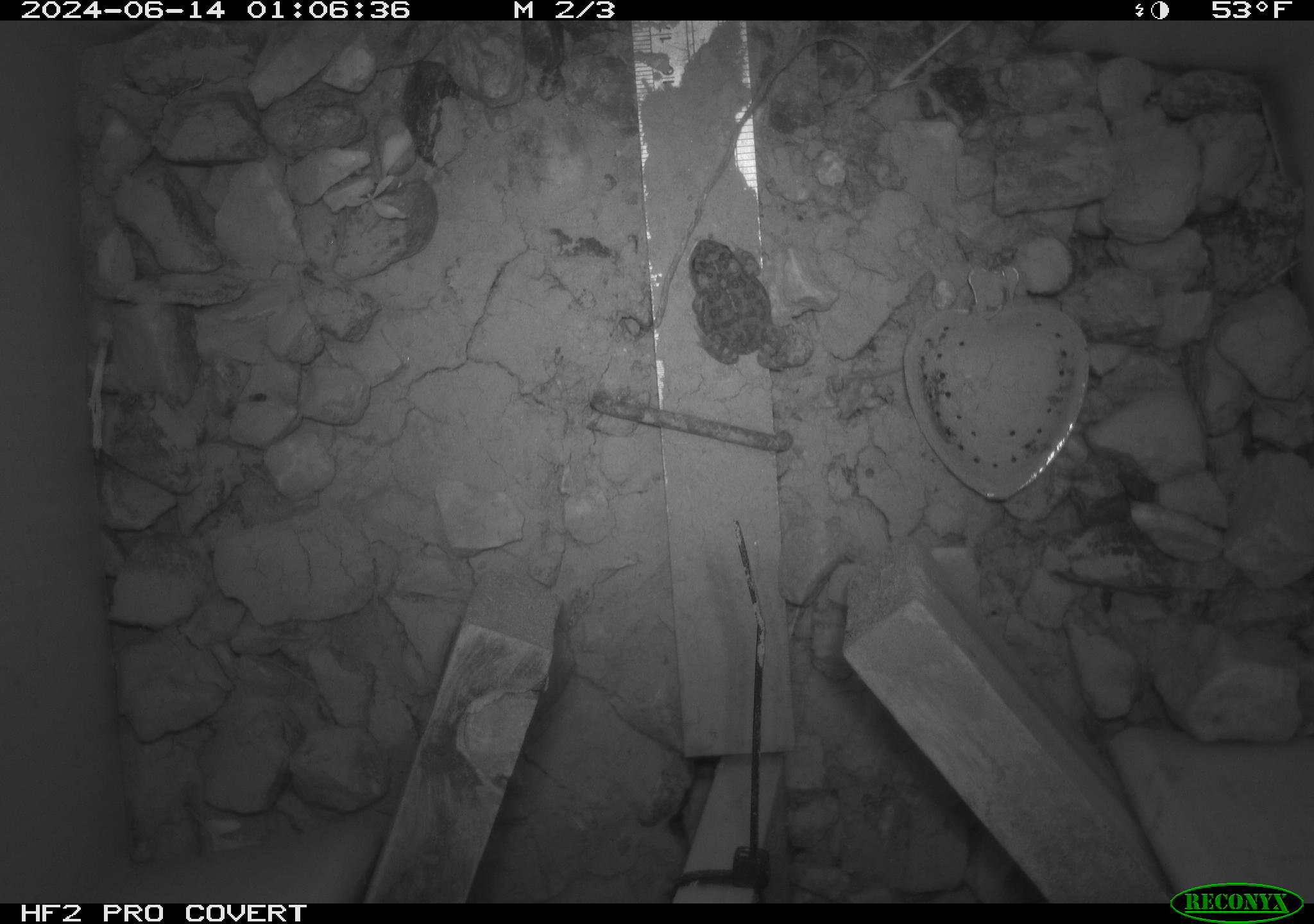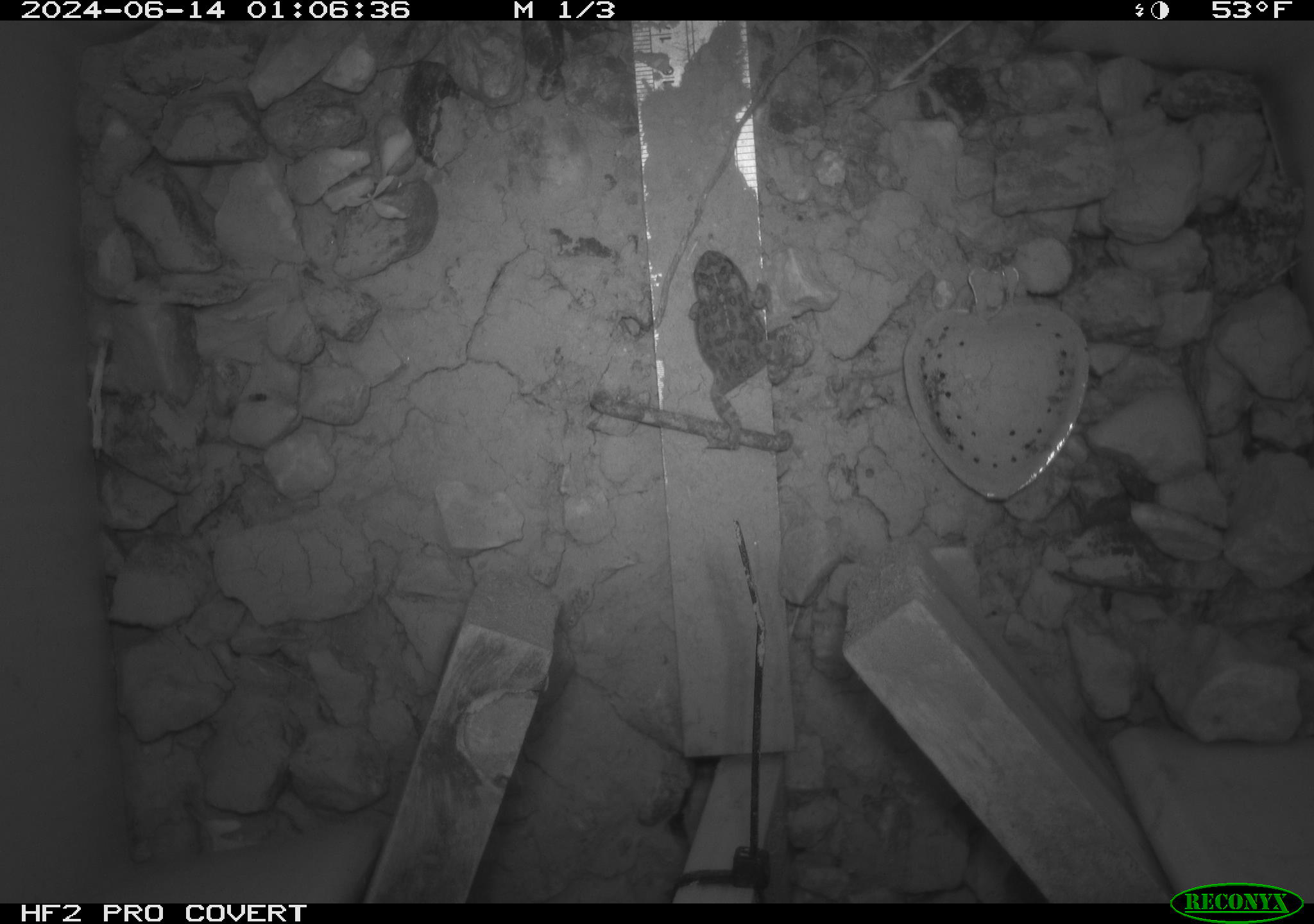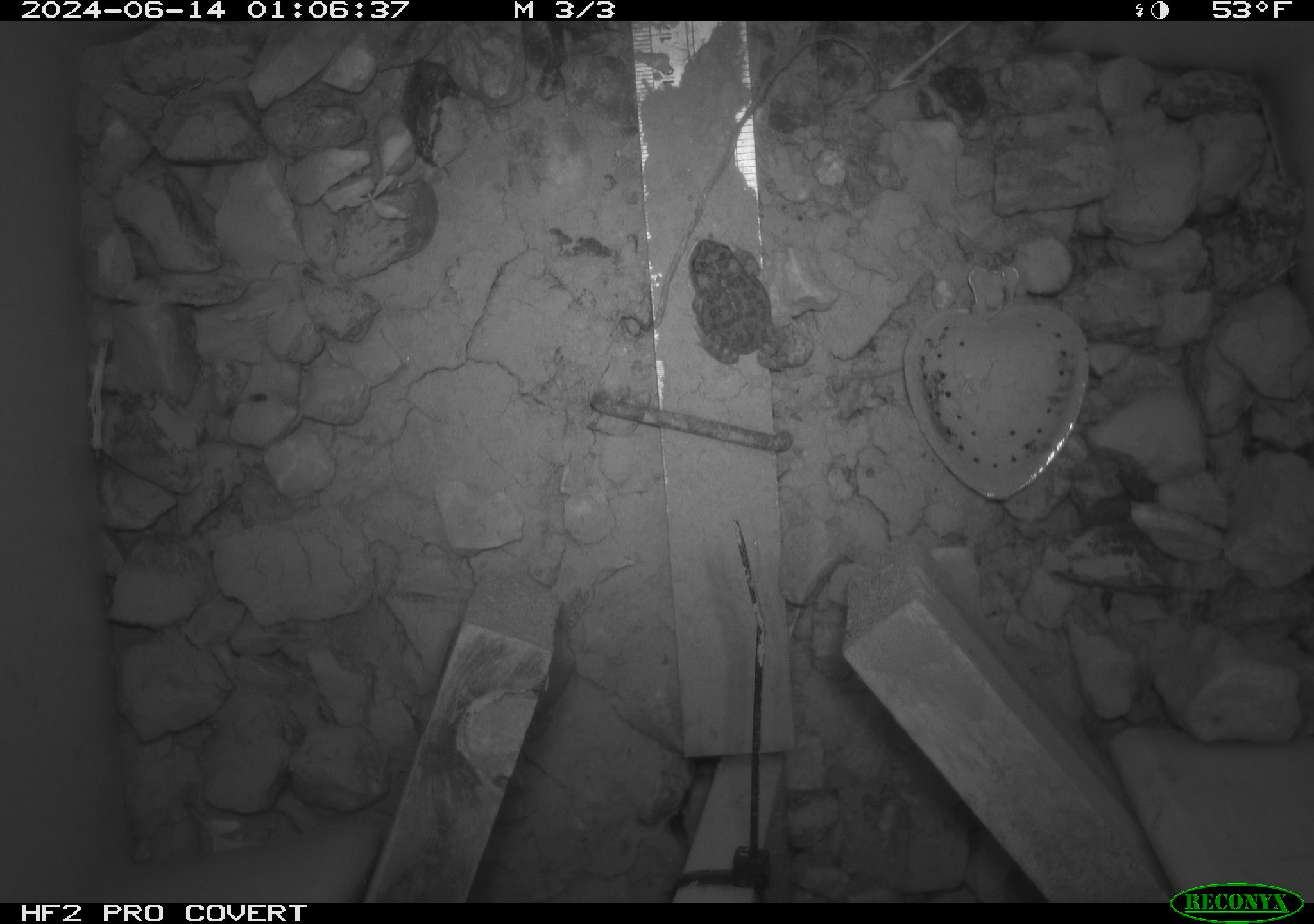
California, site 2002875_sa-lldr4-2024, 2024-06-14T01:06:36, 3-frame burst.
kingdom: Animalia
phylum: Chordata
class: Amphibia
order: Anura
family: Bufonidae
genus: Anaxyrus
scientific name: Anaxyrus boreas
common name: western toad